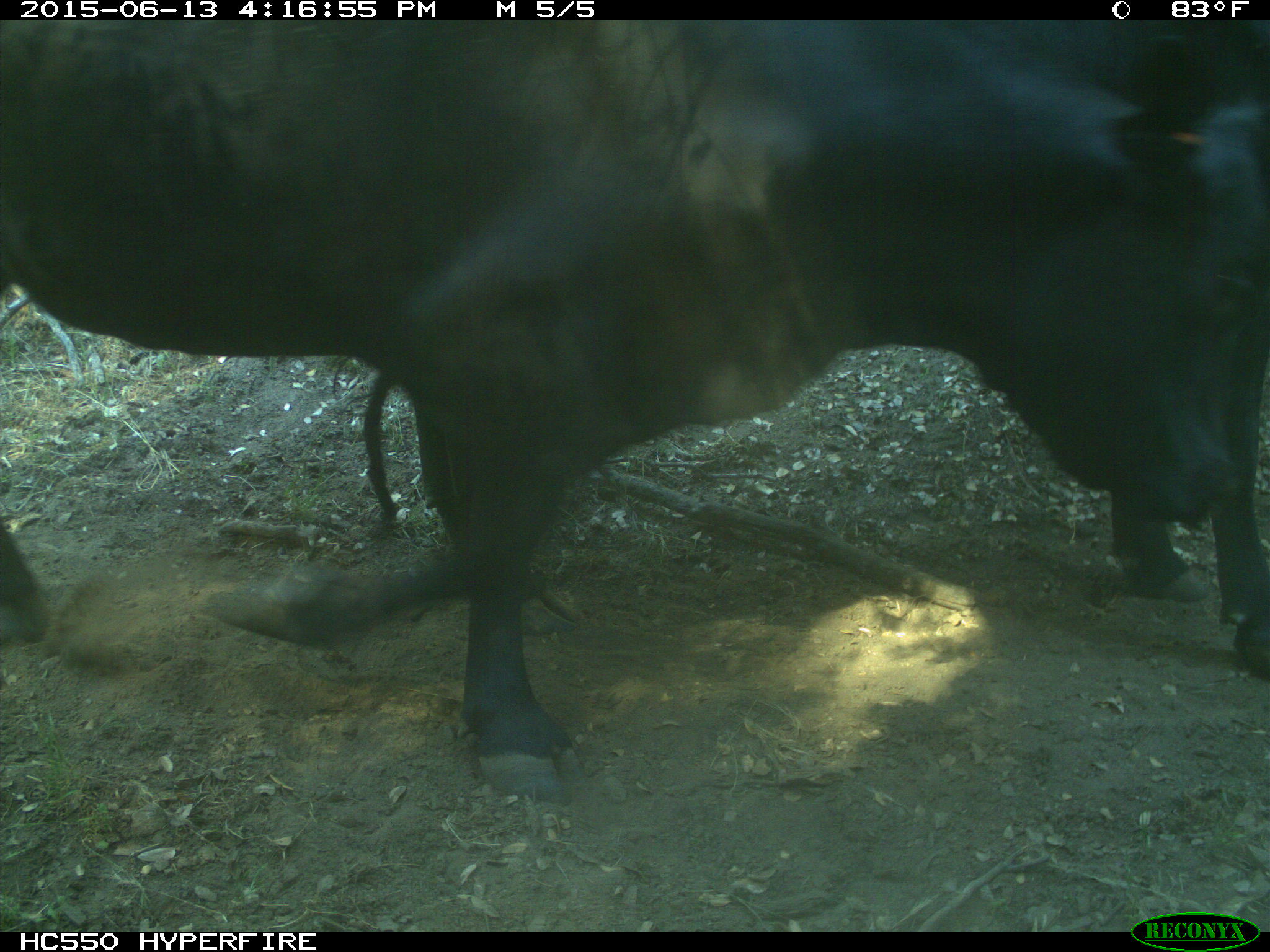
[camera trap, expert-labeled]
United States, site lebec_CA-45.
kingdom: Animalia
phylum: Chordata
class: Mammalia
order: Artiodactyla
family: Bovidae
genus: Bos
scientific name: Bos taurus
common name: domestic cow